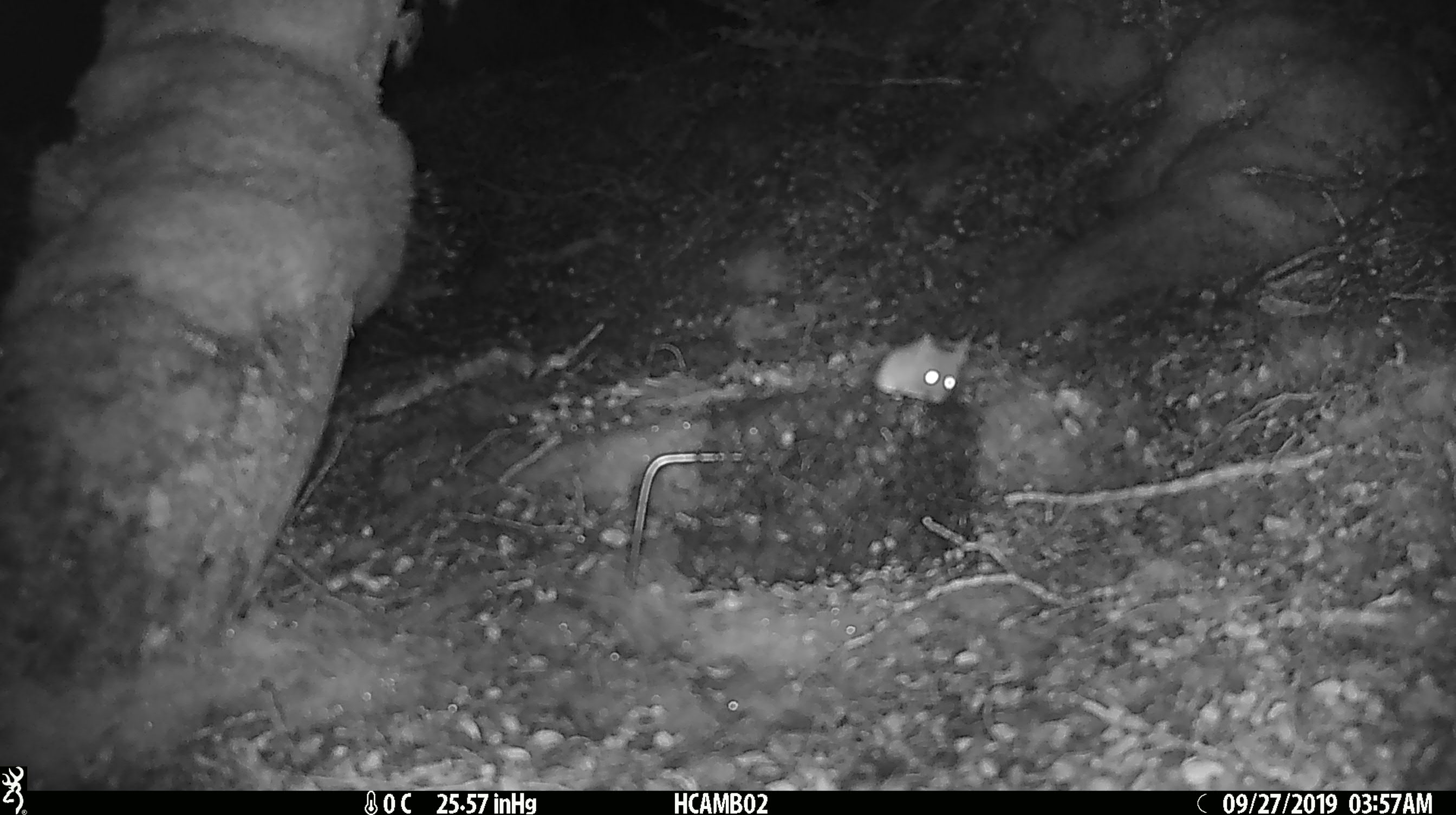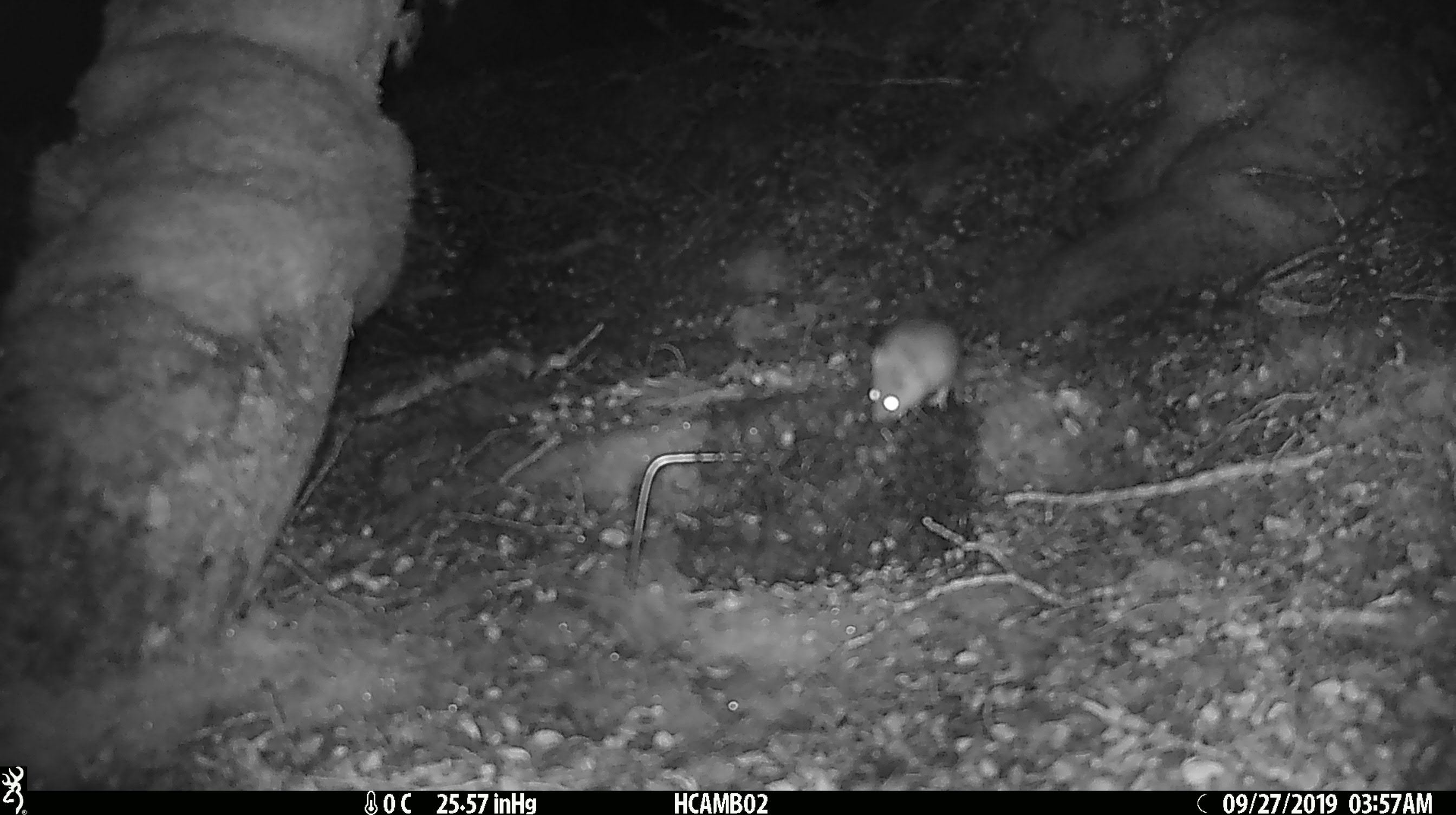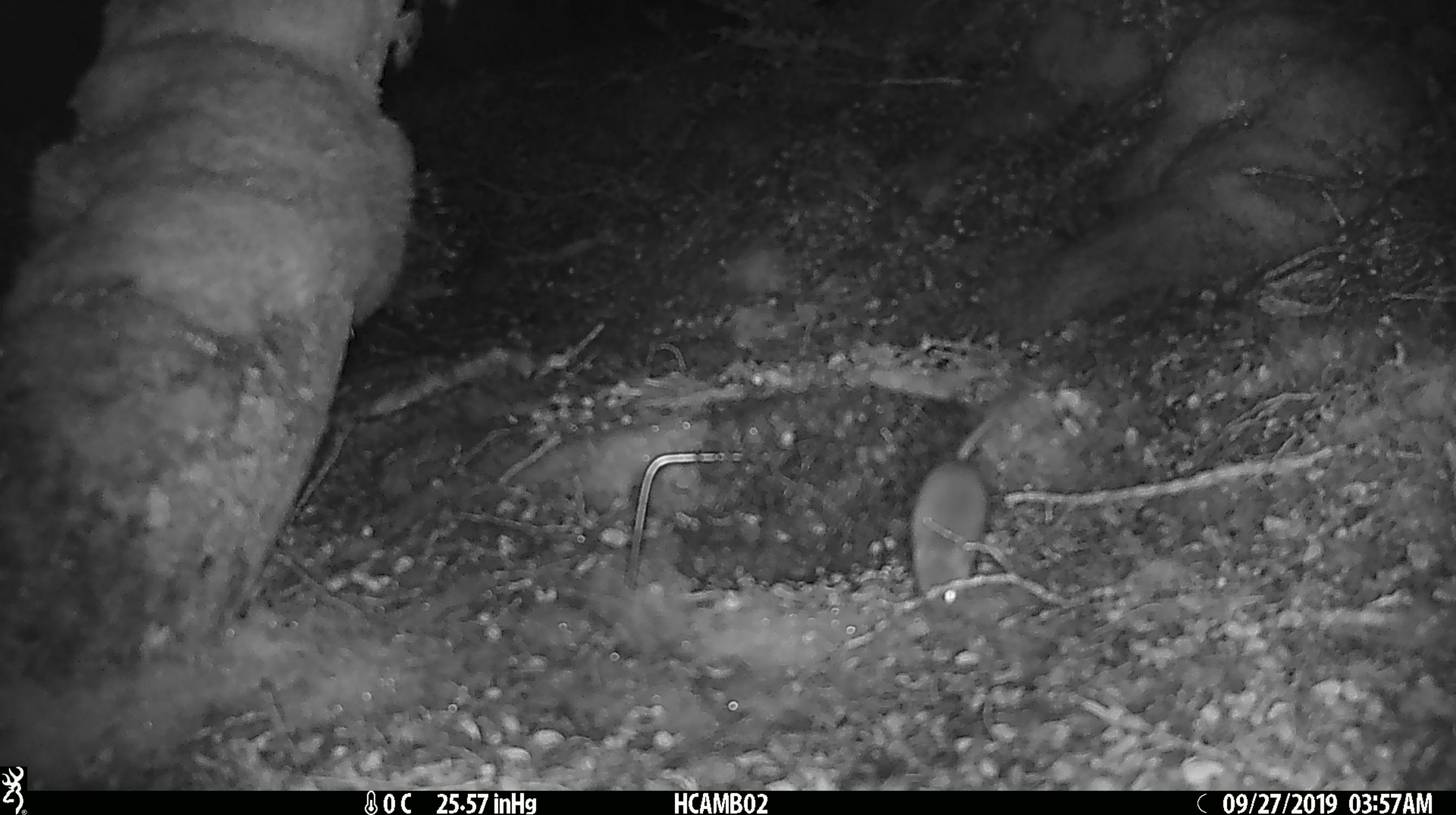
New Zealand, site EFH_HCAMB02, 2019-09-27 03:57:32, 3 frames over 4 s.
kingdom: Animalia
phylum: Chordata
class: Mammalia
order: Rodentia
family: Muridae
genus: Mus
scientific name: Mus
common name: mouse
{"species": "mouse (Mus)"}